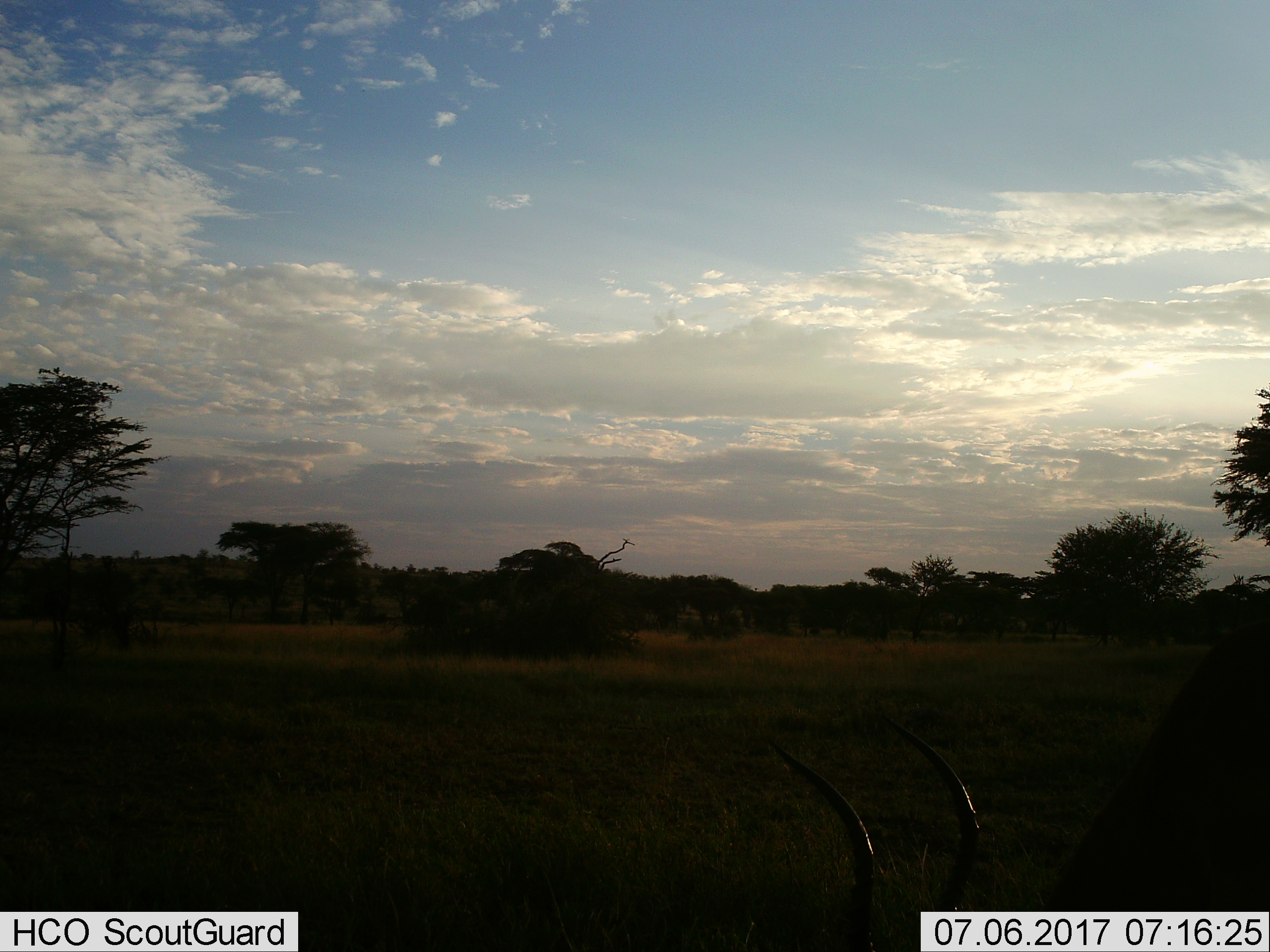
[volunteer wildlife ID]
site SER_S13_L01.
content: unidentified animal